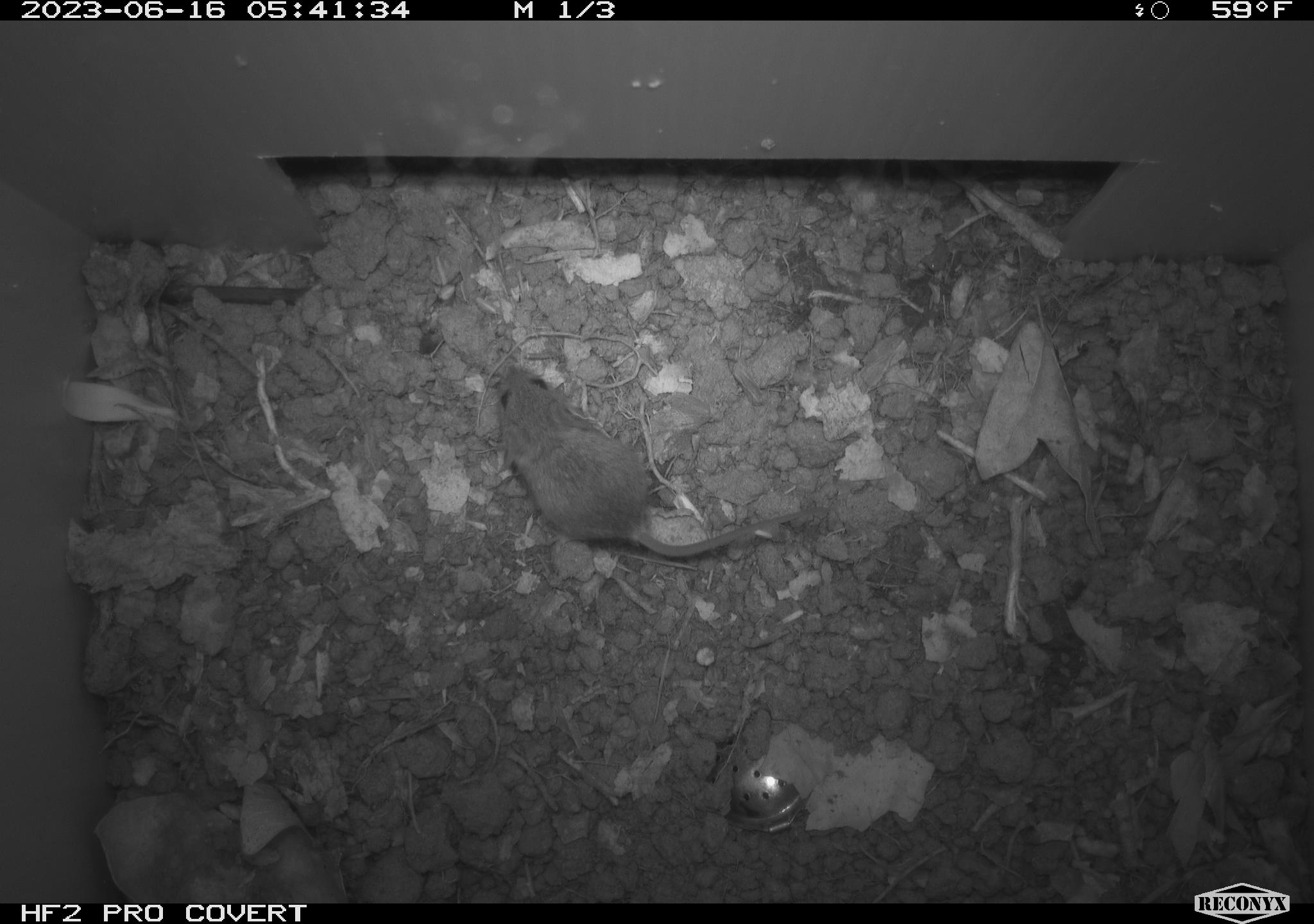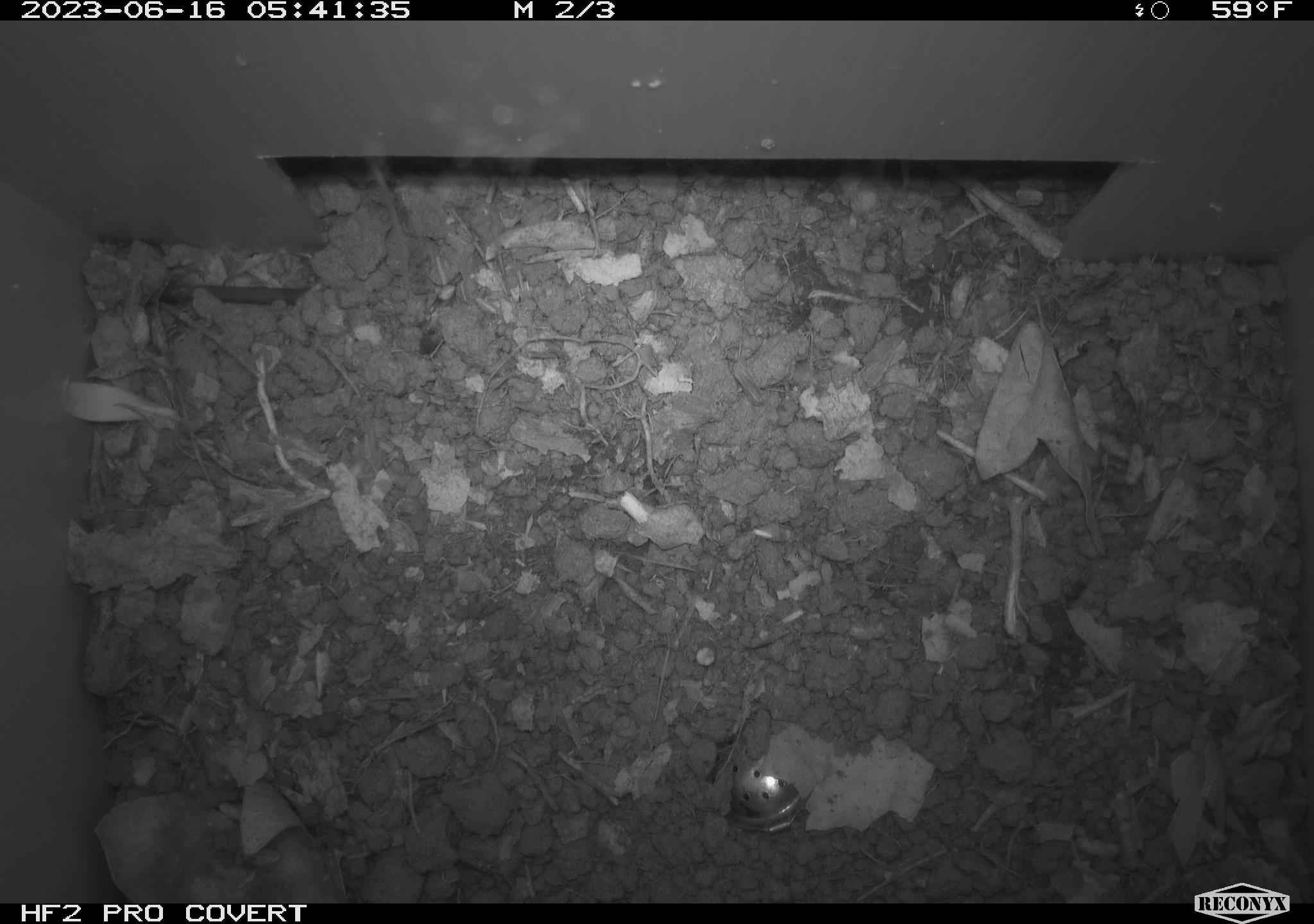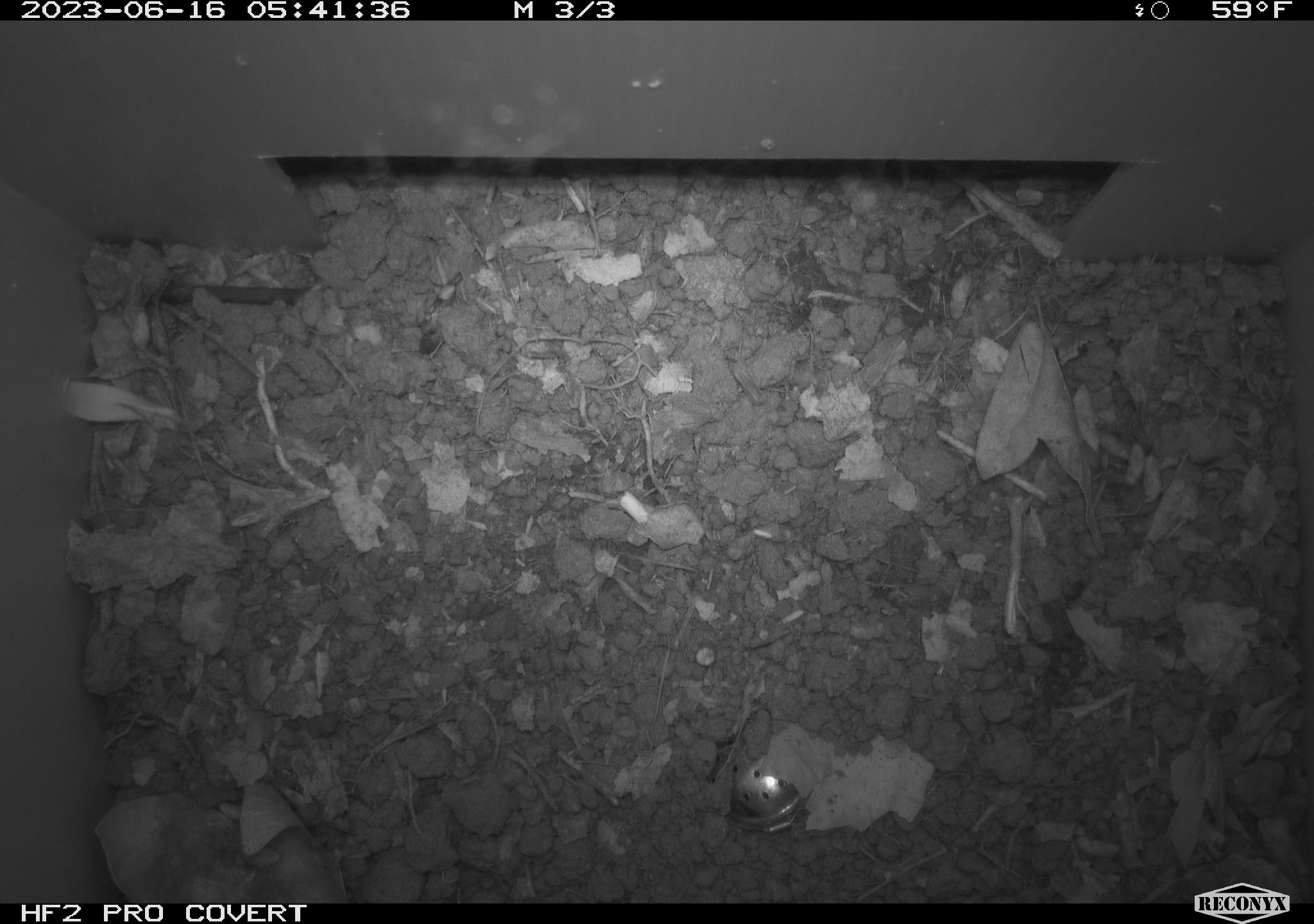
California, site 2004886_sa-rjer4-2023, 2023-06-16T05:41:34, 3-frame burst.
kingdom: Animalia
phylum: Chordata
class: Mammalia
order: Rodentia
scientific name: Rodentia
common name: mouse species